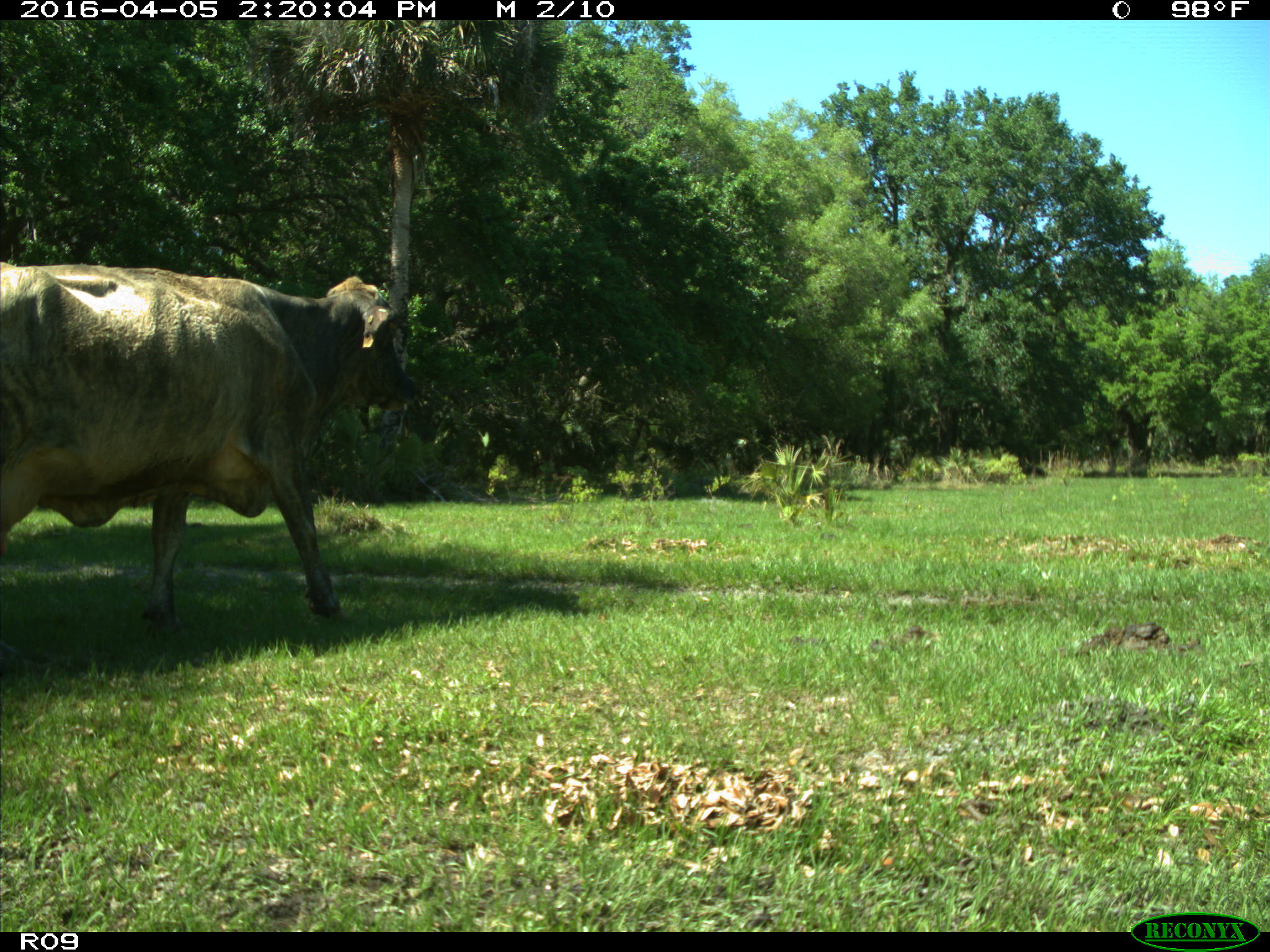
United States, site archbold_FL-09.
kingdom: Animalia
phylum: Chordata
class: Mammalia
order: Artiodactyla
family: Bovidae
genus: Bos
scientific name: Bos taurus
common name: domestic cow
Bos taurus (domestic cow).